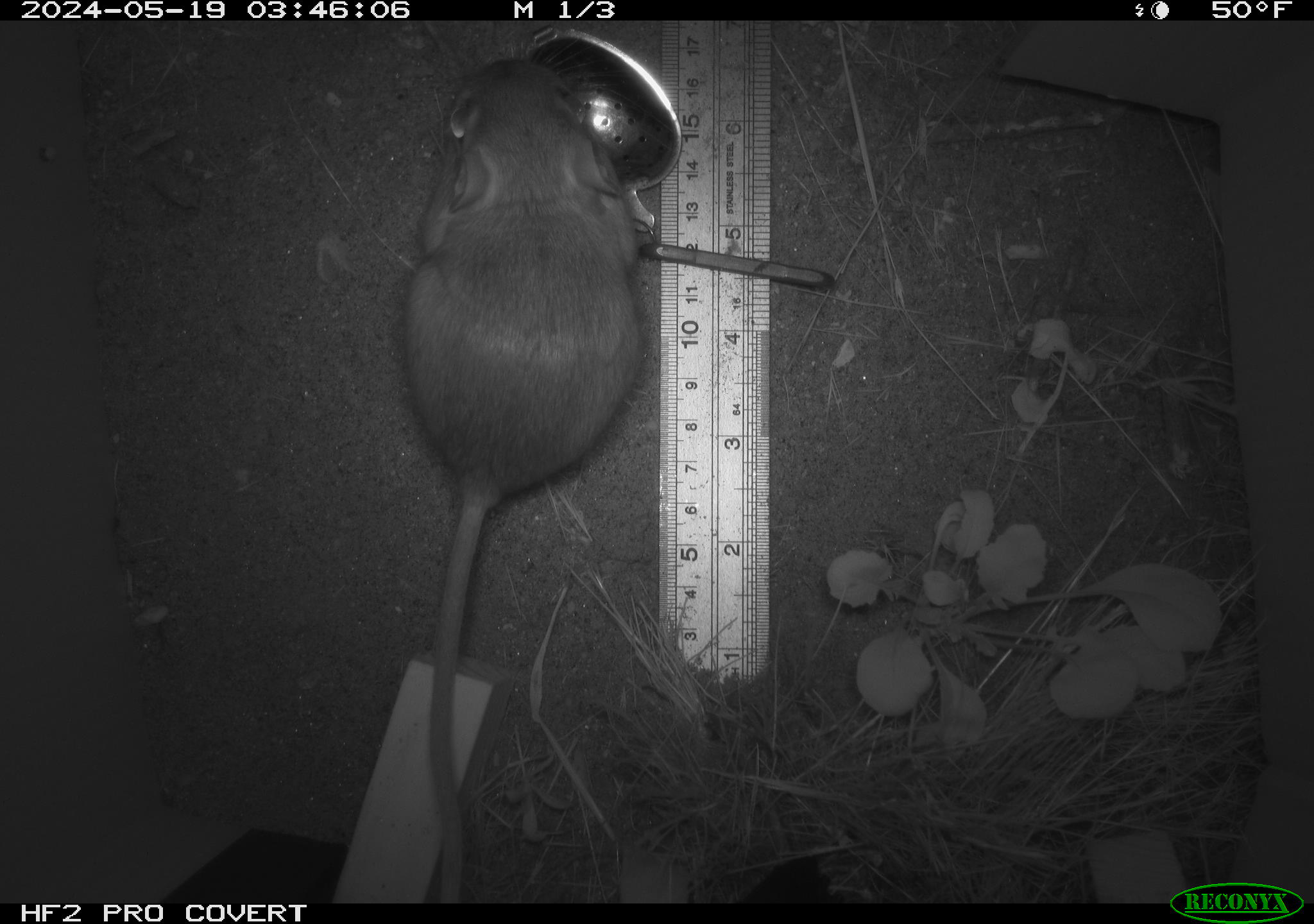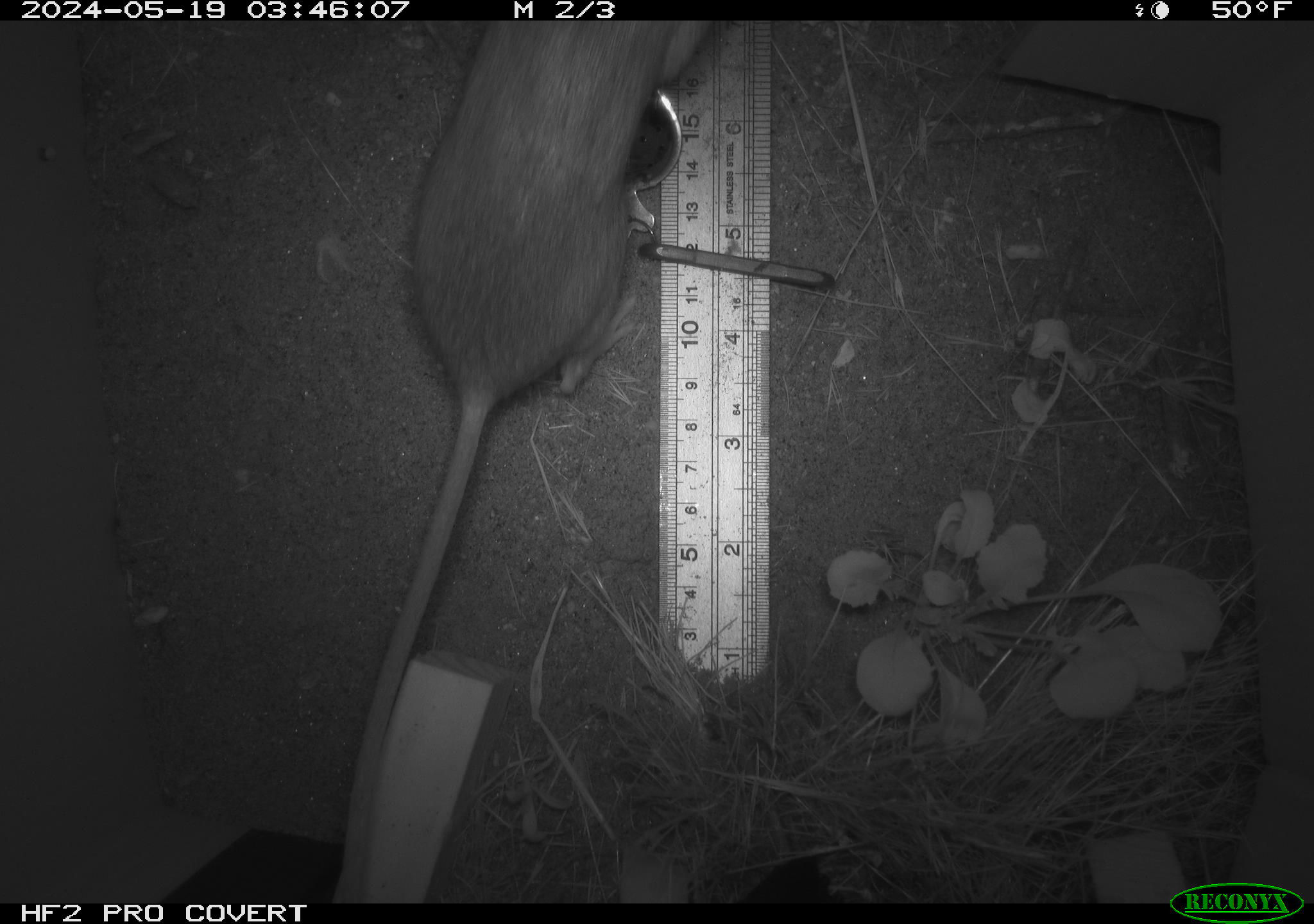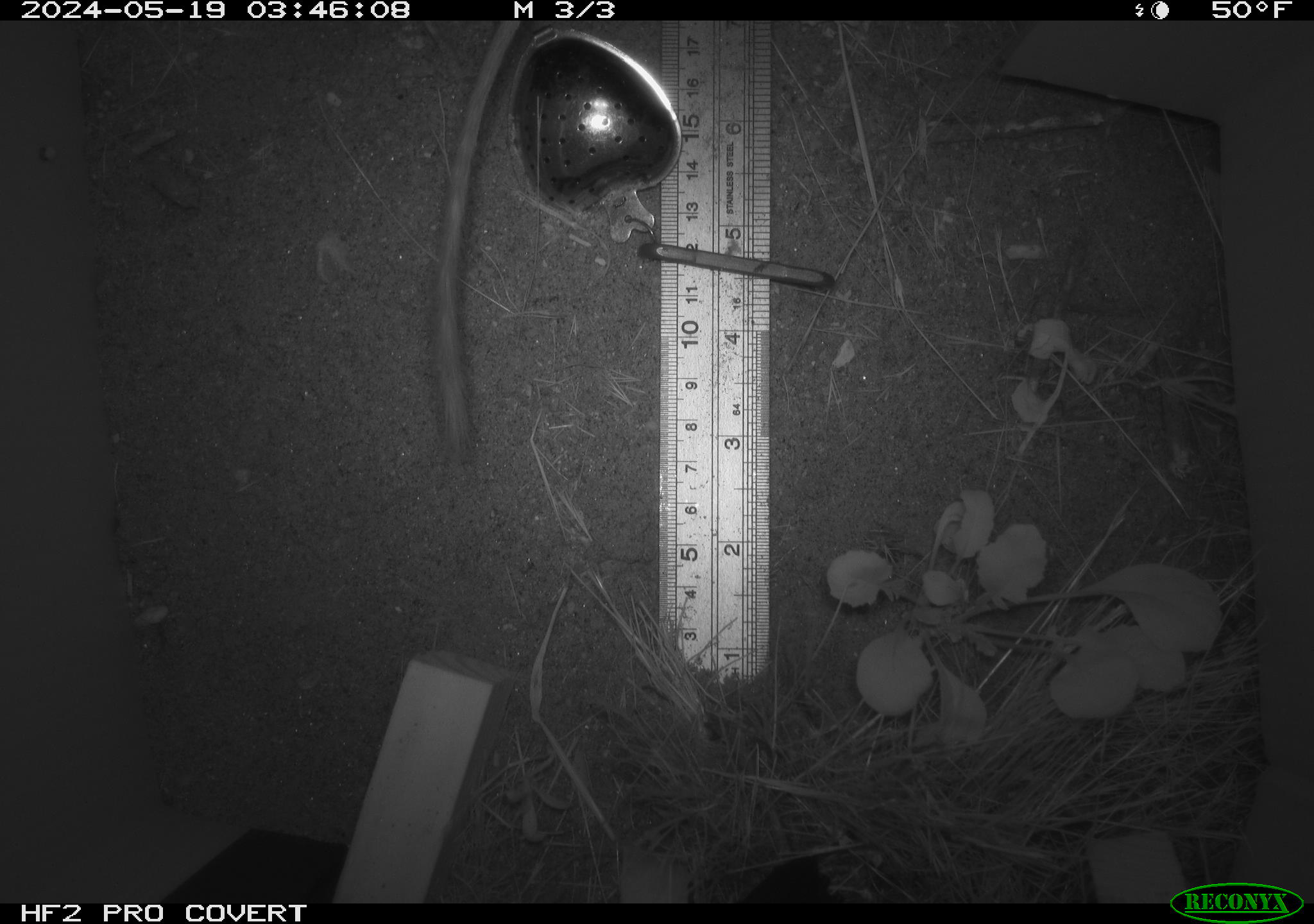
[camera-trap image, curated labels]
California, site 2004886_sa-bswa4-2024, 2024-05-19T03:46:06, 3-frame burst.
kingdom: Animalia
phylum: Chordata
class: Mammalia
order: Rodentia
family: Heteromyidae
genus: Dipodomys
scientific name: Dipodomys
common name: kangaroo rats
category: dipodomys species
Dipodomys species (kangaroo rats) (Dipodomys).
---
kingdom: Animalia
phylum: Chordata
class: Mammalia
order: Rodentia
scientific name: Rodentia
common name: rodent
Rodent (Rodentia).